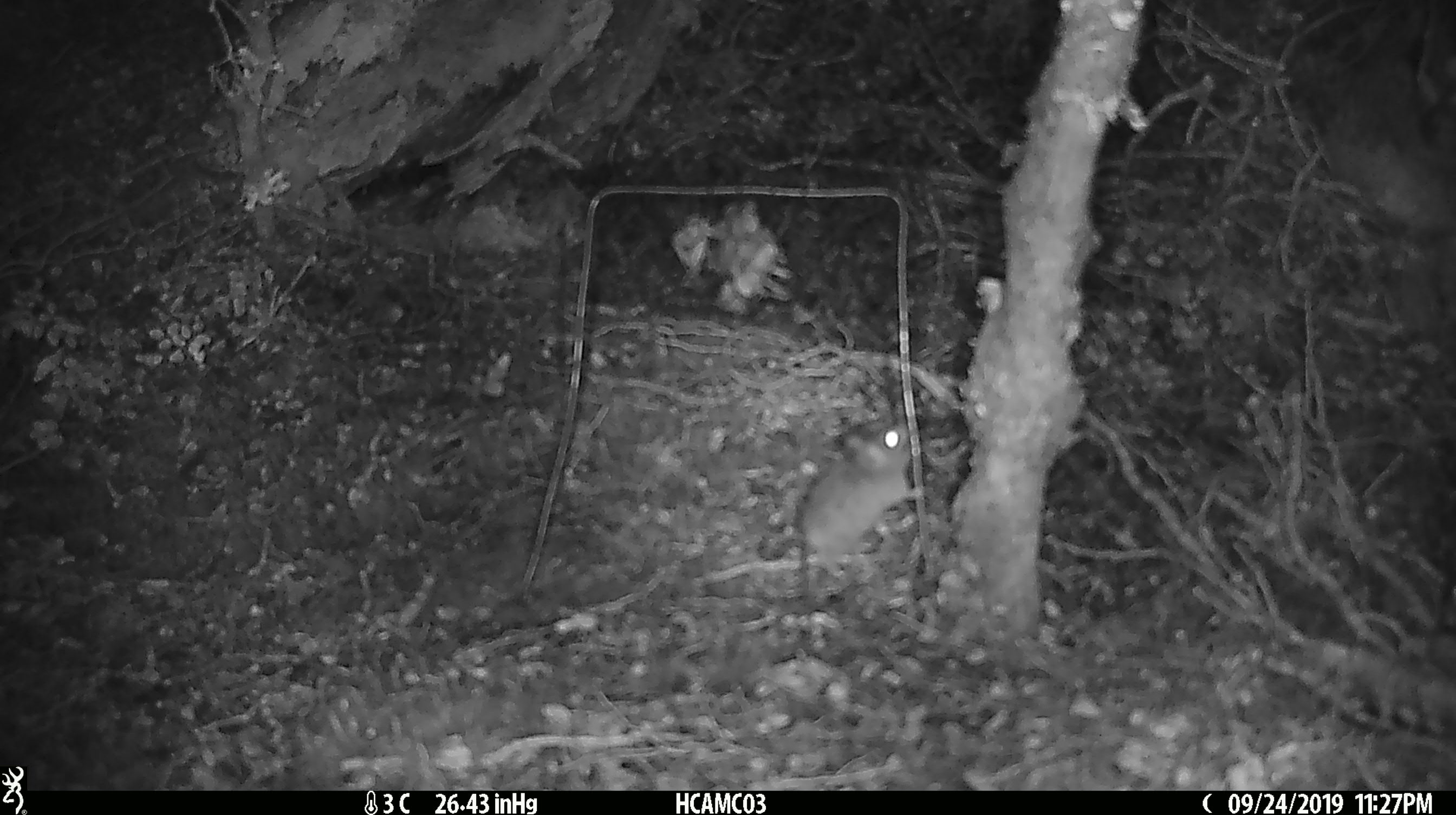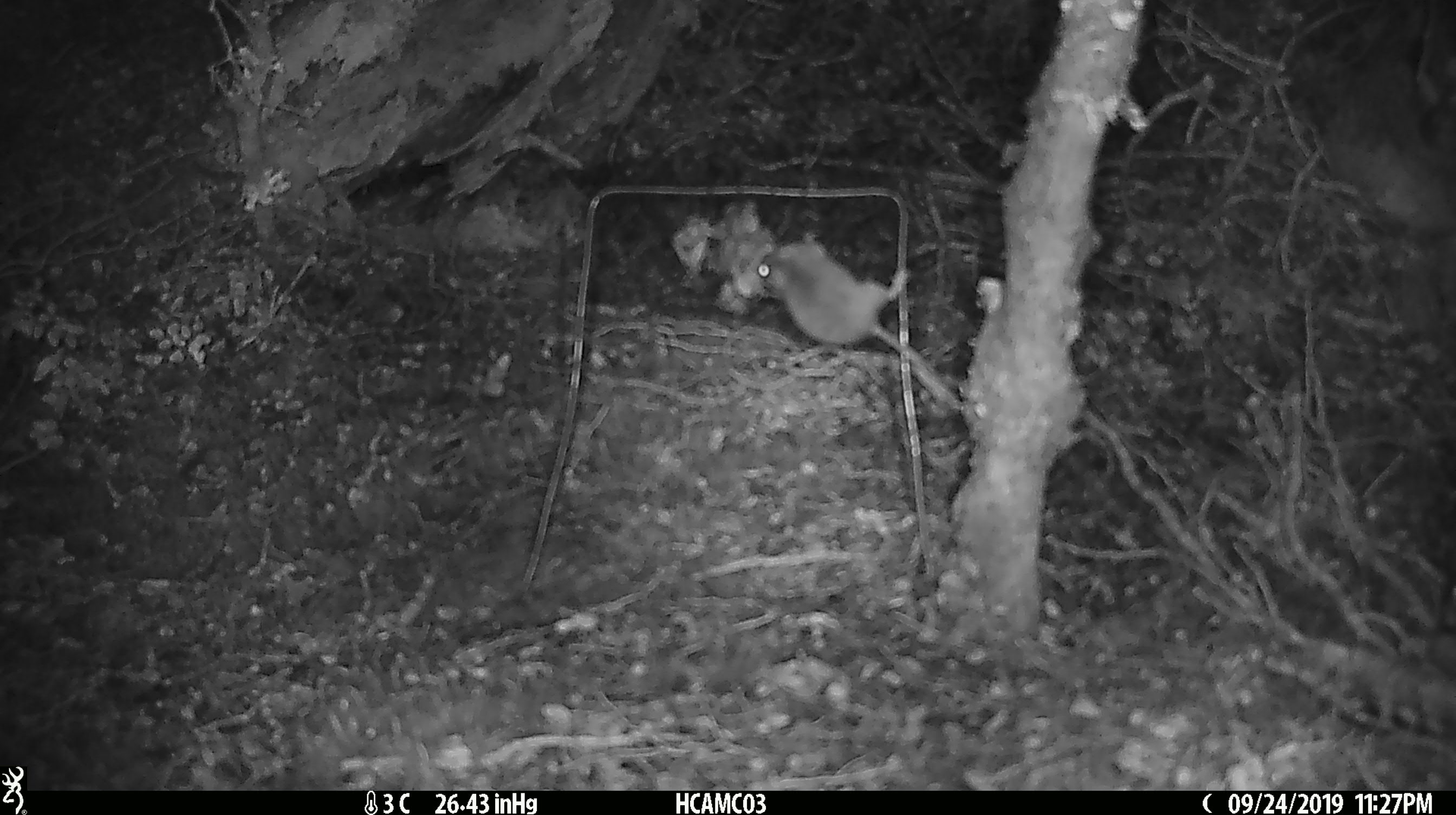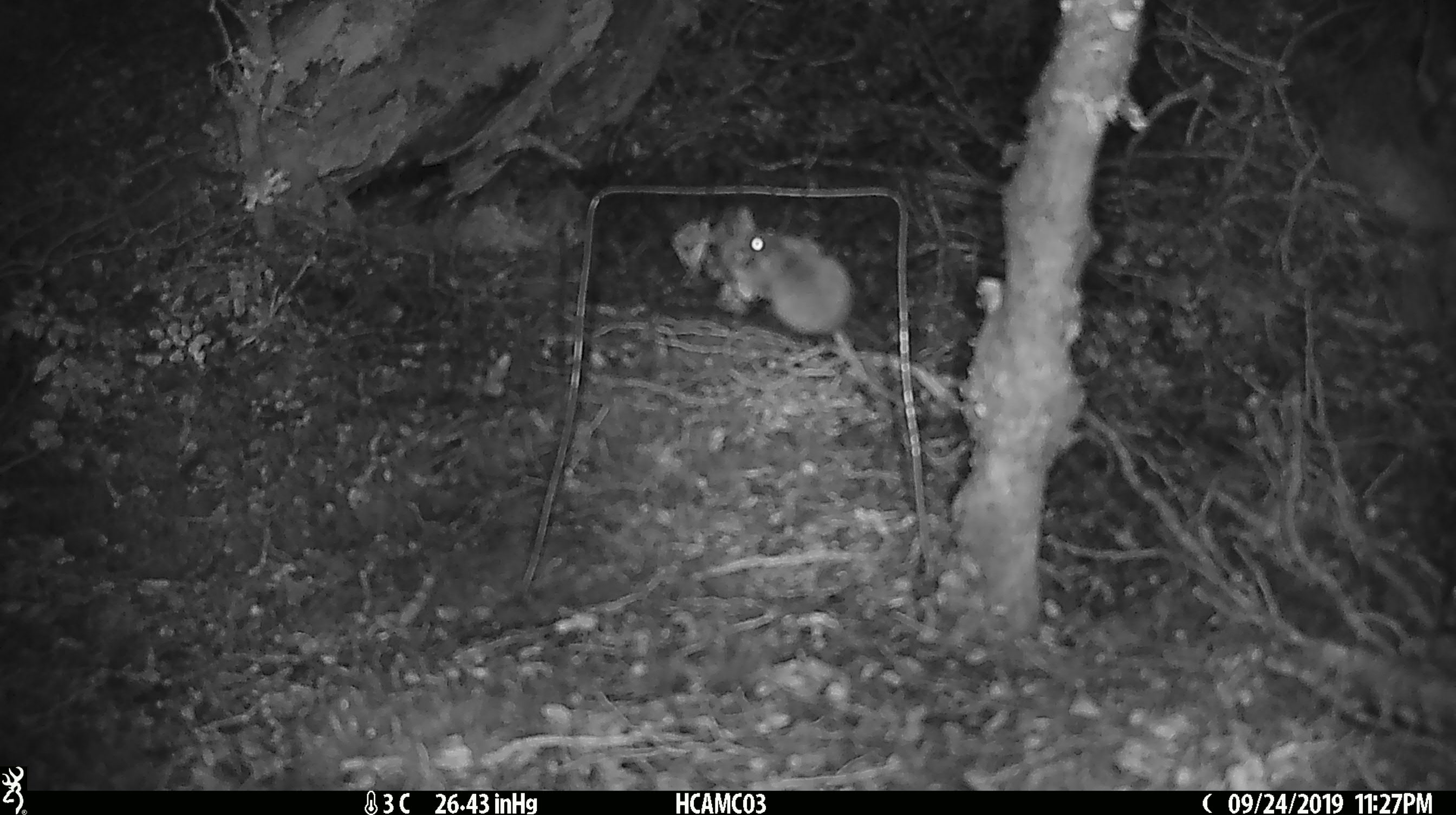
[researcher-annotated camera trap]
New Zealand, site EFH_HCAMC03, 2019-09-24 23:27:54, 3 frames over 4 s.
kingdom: Animalia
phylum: Chordata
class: Mammalia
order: Rodentia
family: Muridae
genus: Mus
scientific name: Mus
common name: mouse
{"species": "mouse (Mus)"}